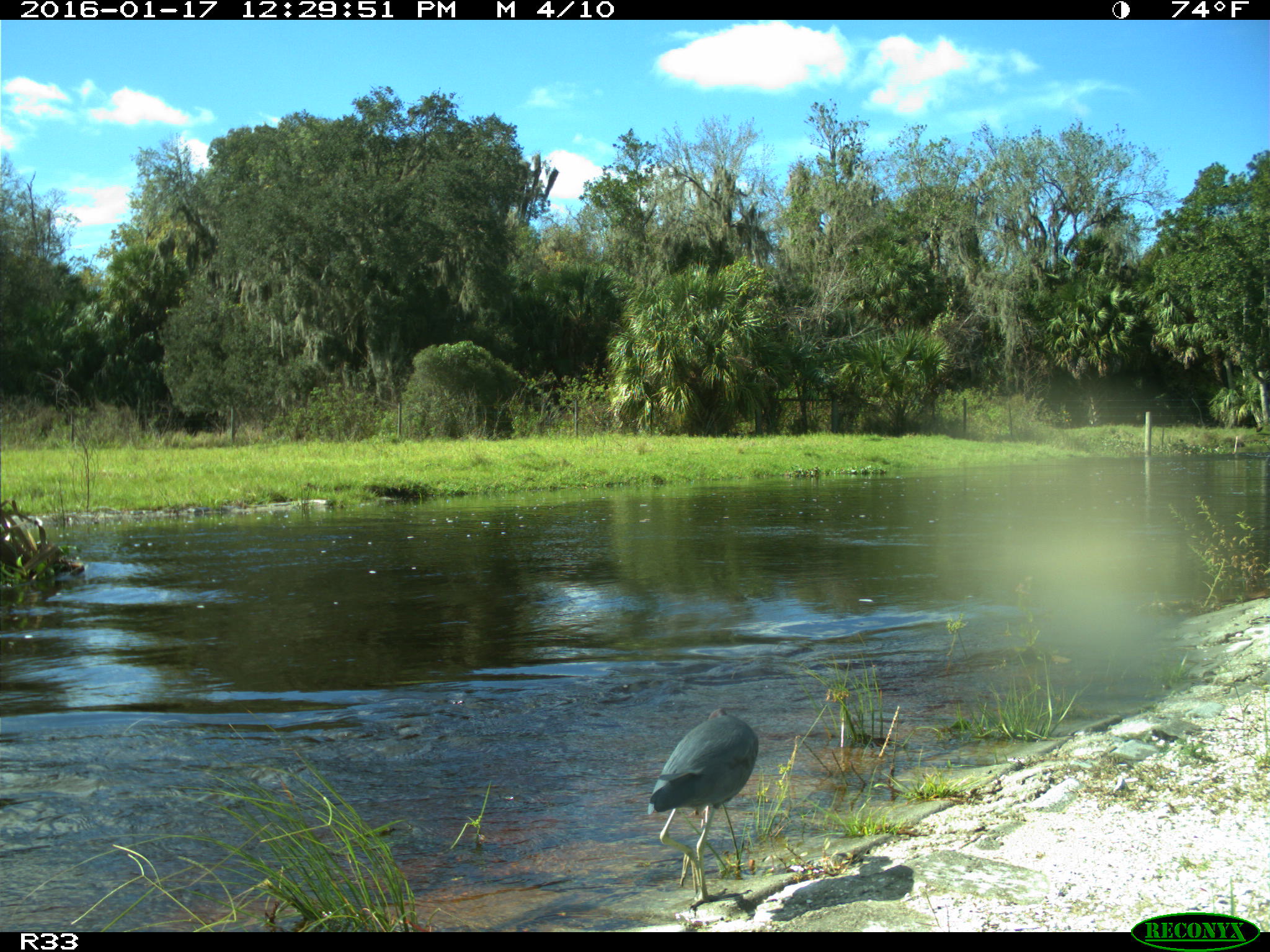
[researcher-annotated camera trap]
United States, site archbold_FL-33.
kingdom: Animalia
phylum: Chordata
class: Aves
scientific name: Aves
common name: birds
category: unidentified bird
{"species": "unidentified bird (birds) (Aves)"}